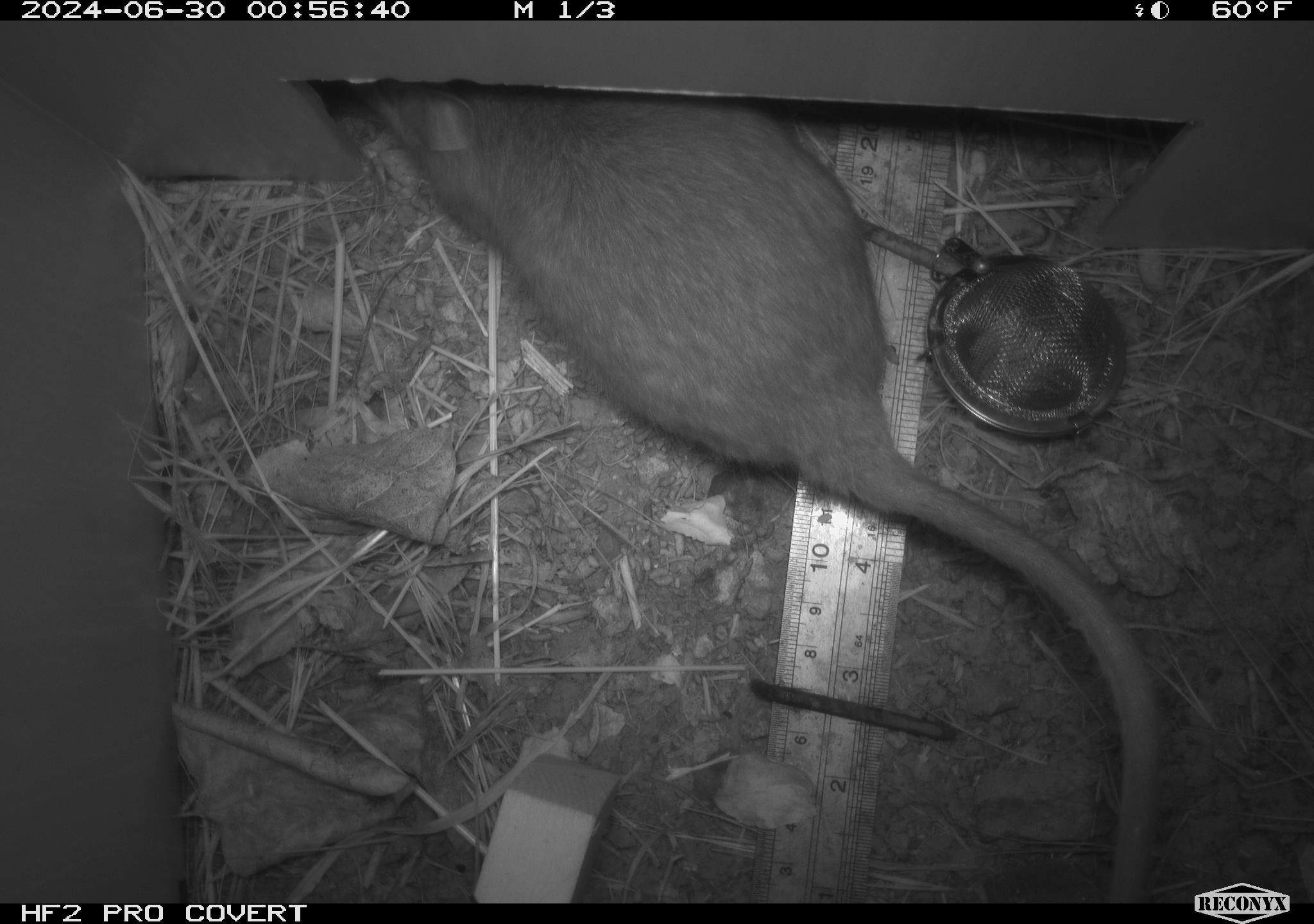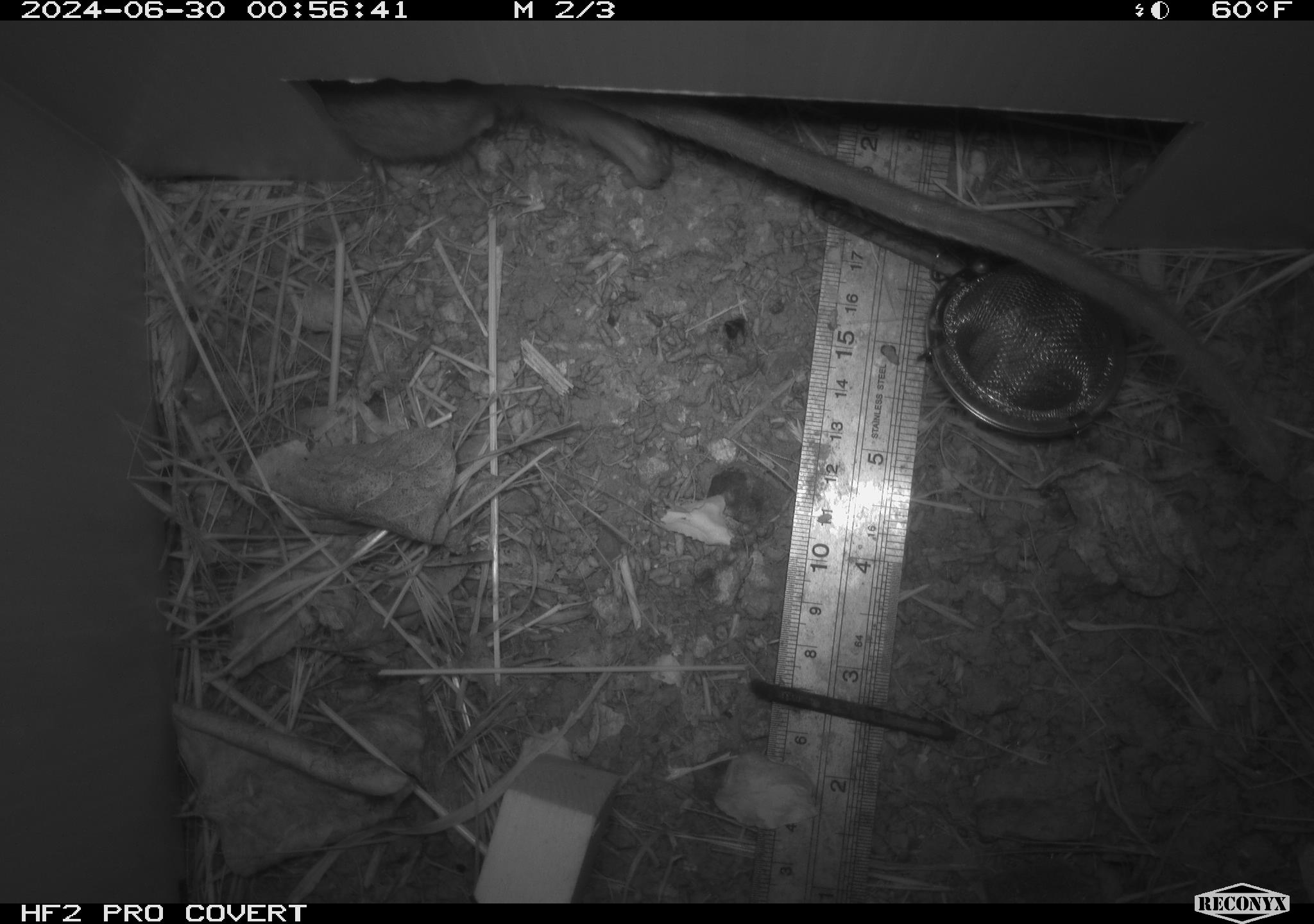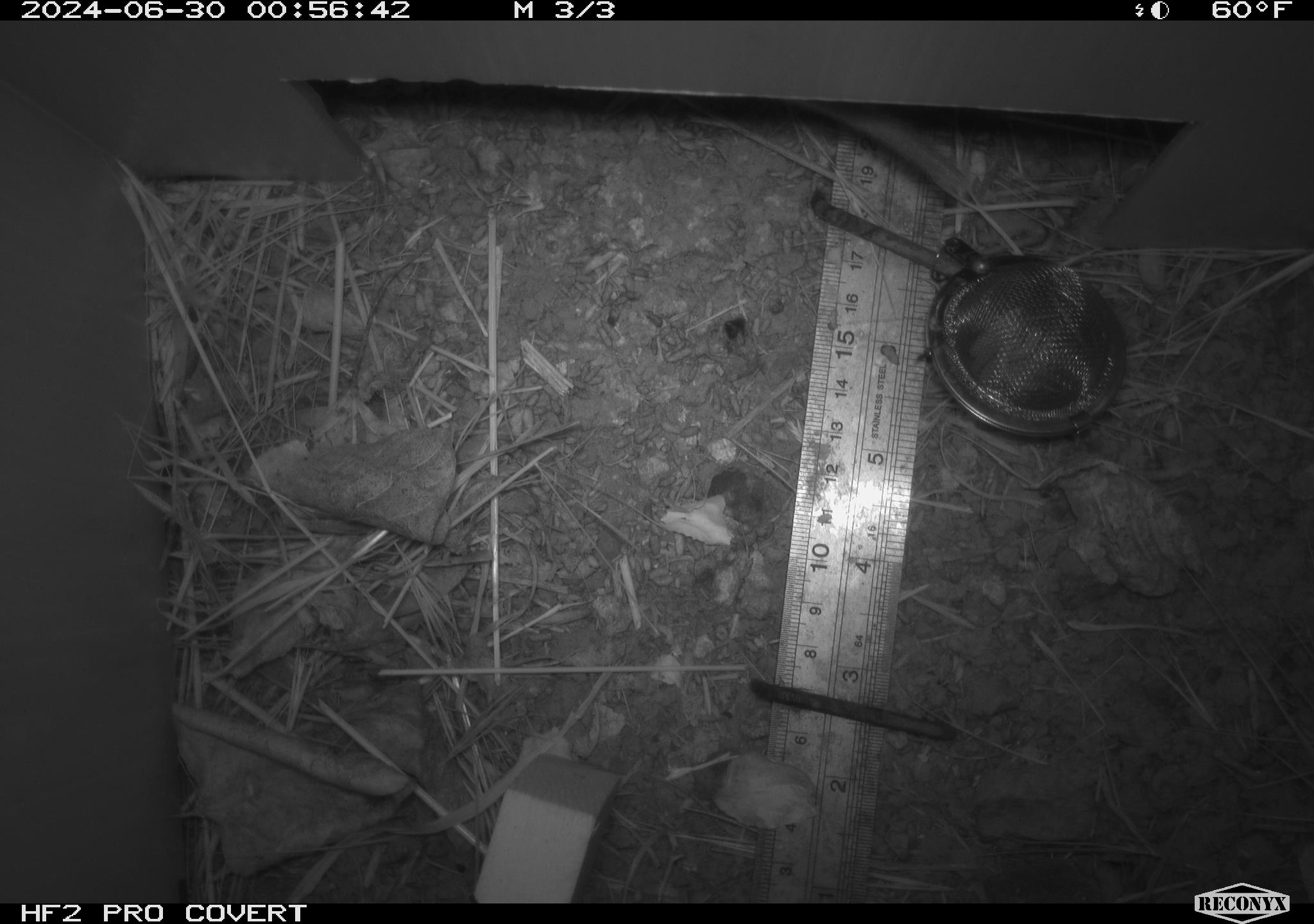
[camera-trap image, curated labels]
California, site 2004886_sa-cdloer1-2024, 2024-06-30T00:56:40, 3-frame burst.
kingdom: Animalia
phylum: Chordata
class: Mammalia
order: Rodentia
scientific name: Rodentia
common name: woodrat or rat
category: woodrat or rat species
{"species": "woodrat or rat species (woodrat or rat) (Rodentia)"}